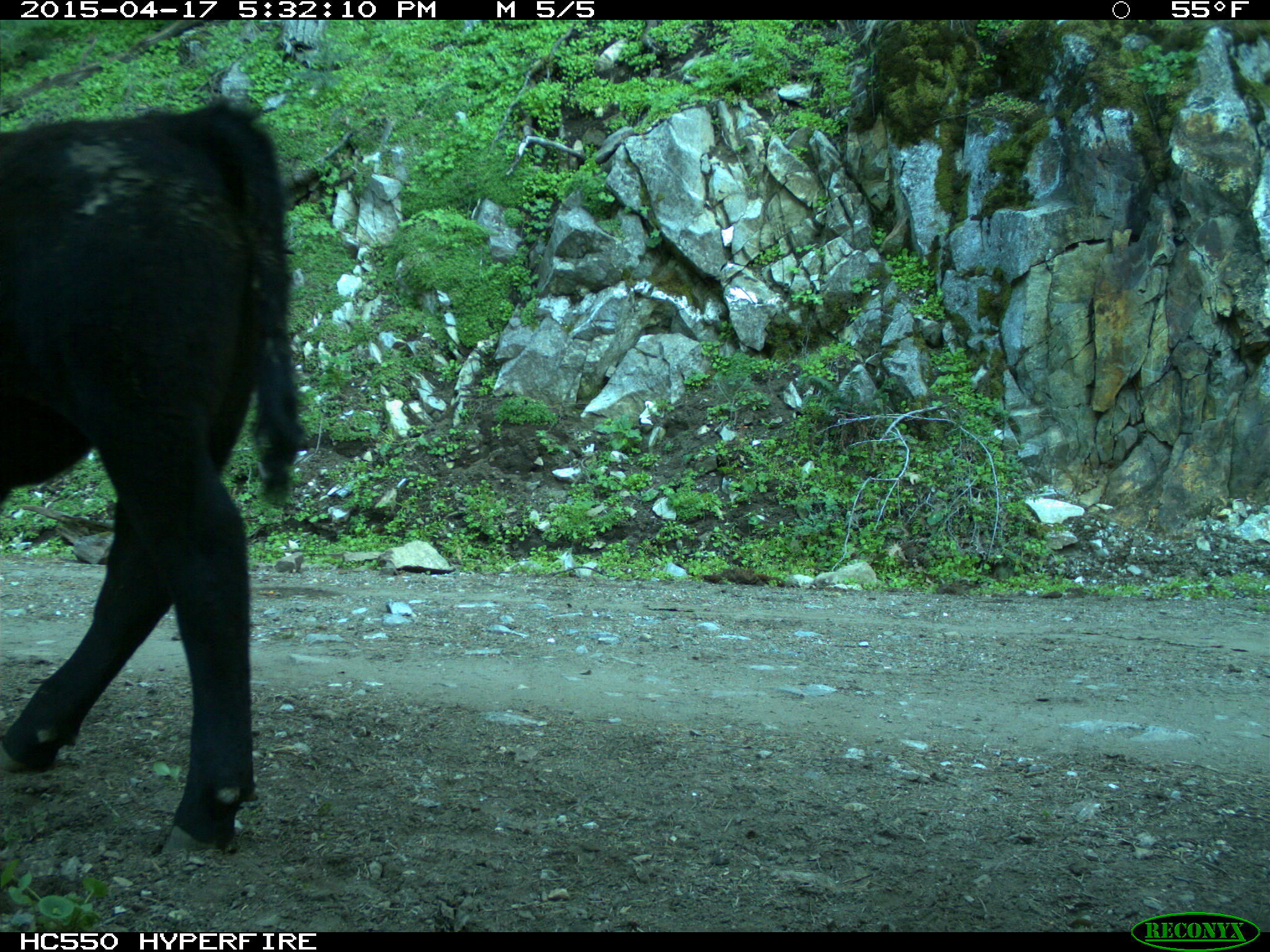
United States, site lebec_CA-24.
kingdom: Animalia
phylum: Chordata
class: Mammalia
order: Artiodactyla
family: Bovidae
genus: Bos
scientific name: Bos taurus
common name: domestic cow